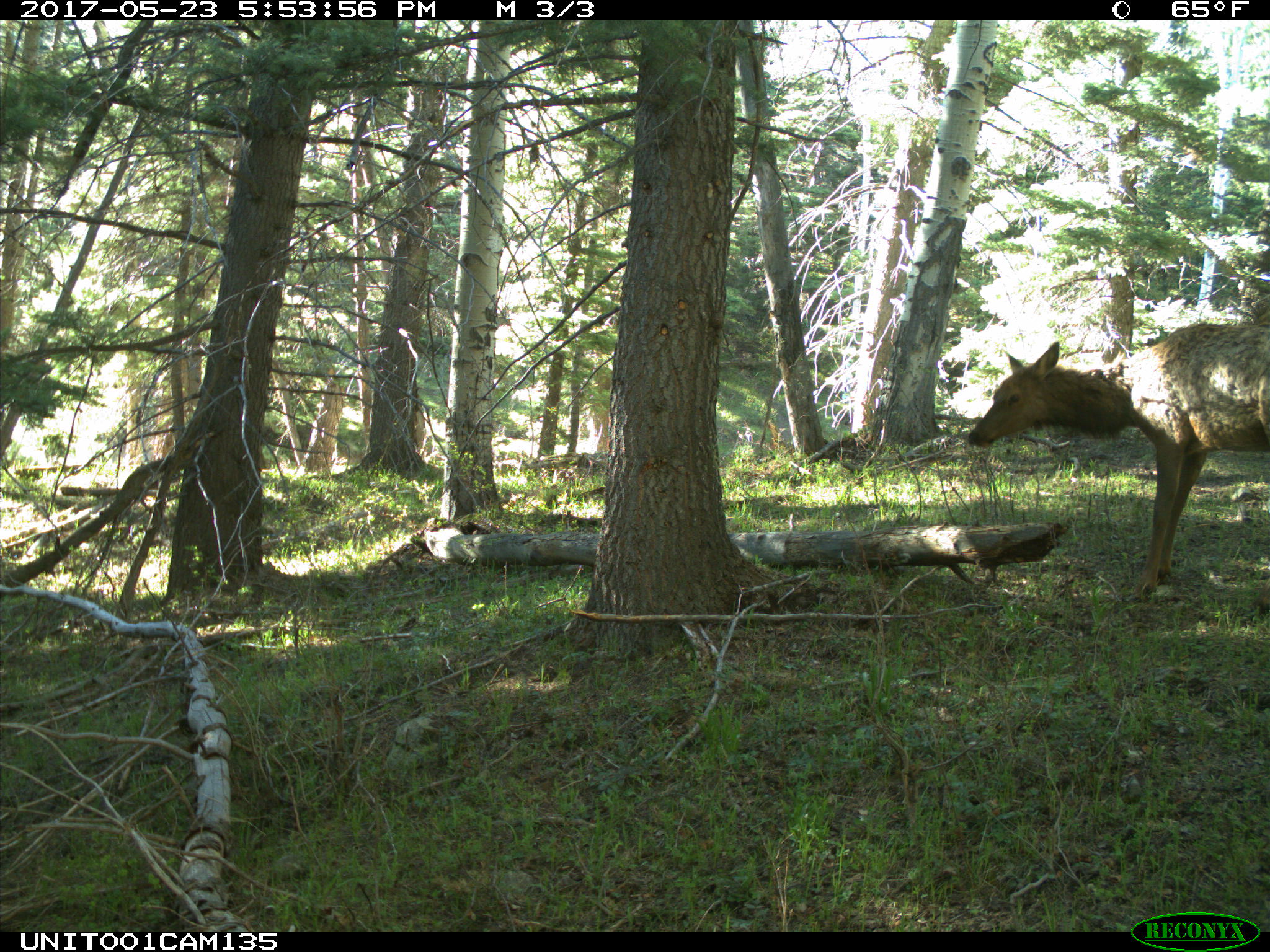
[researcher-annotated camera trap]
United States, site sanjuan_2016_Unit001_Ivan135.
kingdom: Animalia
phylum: Chordata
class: Mammalia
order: Artiodactyla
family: Cervidae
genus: Cervus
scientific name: Cervus elaphus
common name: red deer